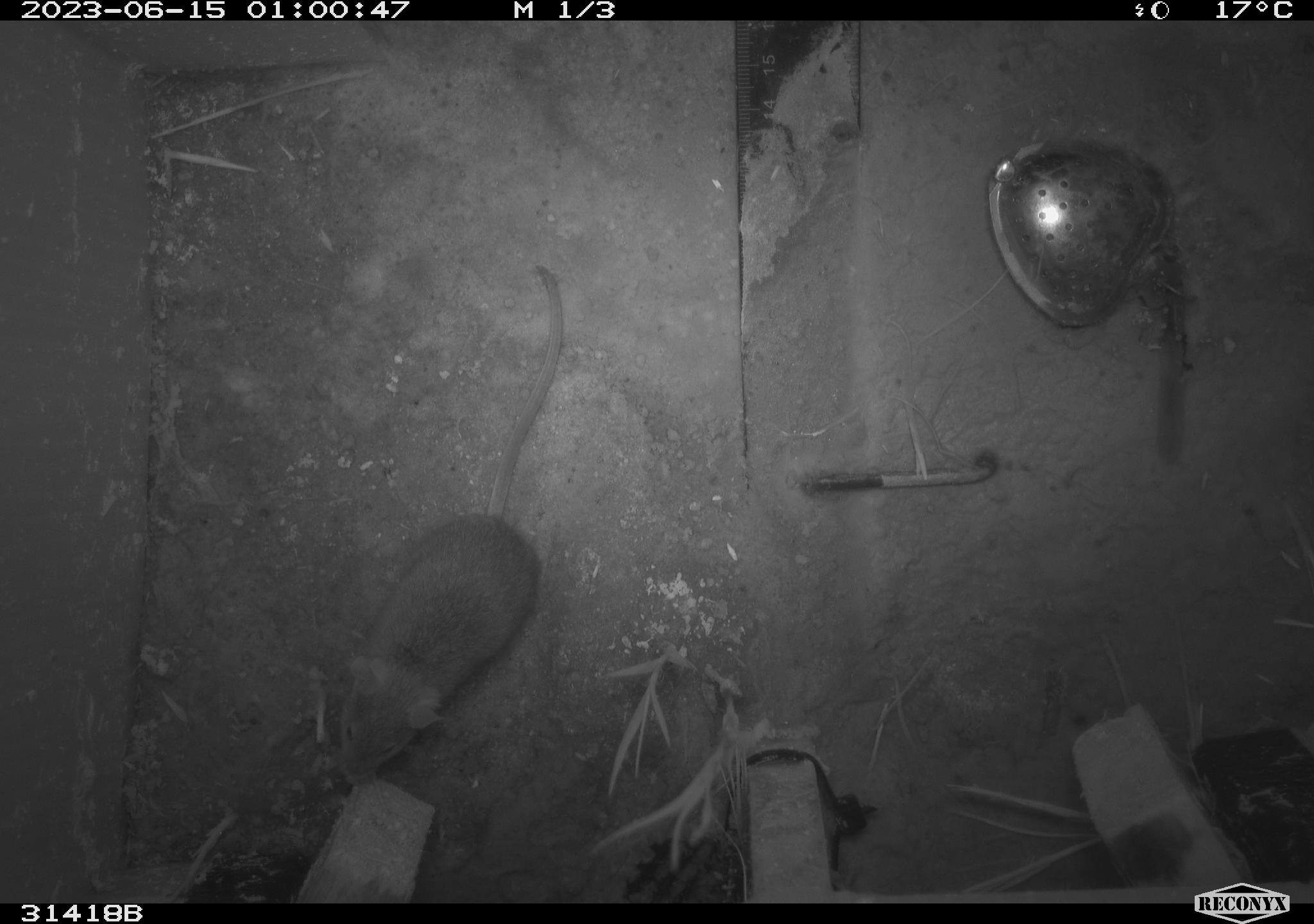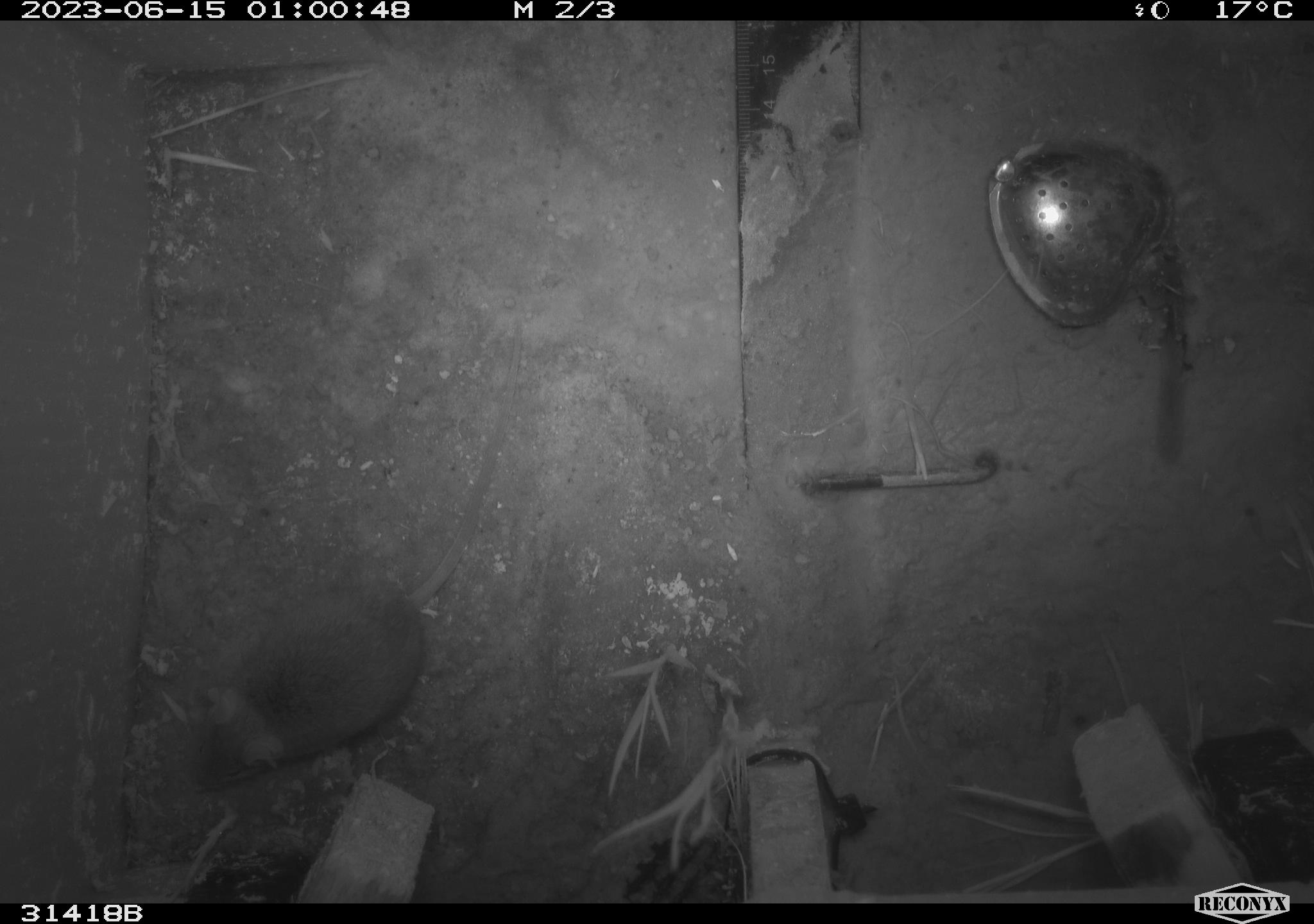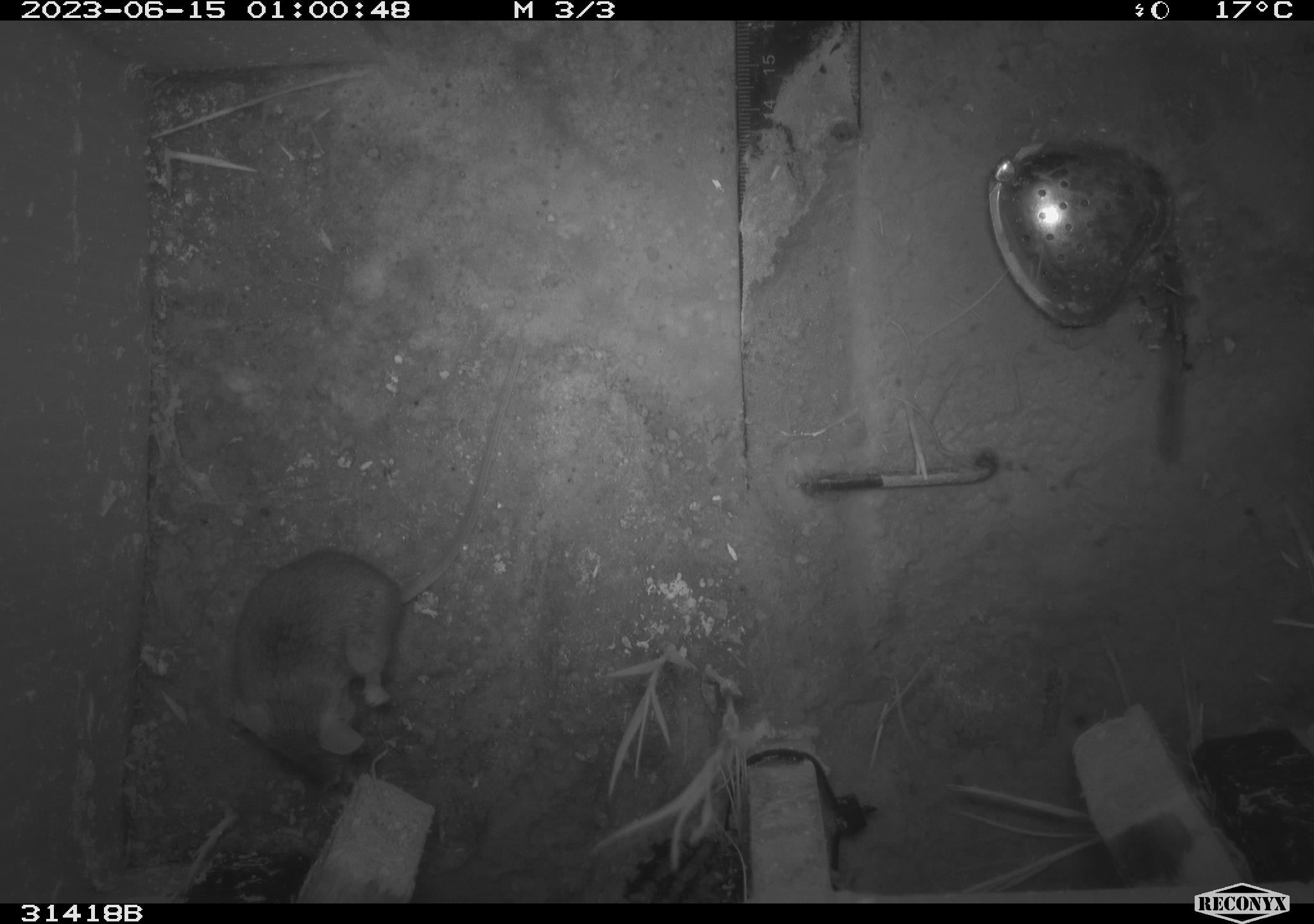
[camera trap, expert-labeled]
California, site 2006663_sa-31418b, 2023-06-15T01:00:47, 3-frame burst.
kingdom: Animalia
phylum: Chordata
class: Mammalia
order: Rodentia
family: Cricetidae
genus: Peromyscus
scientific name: Peromyscus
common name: deer mice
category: peromyscus species